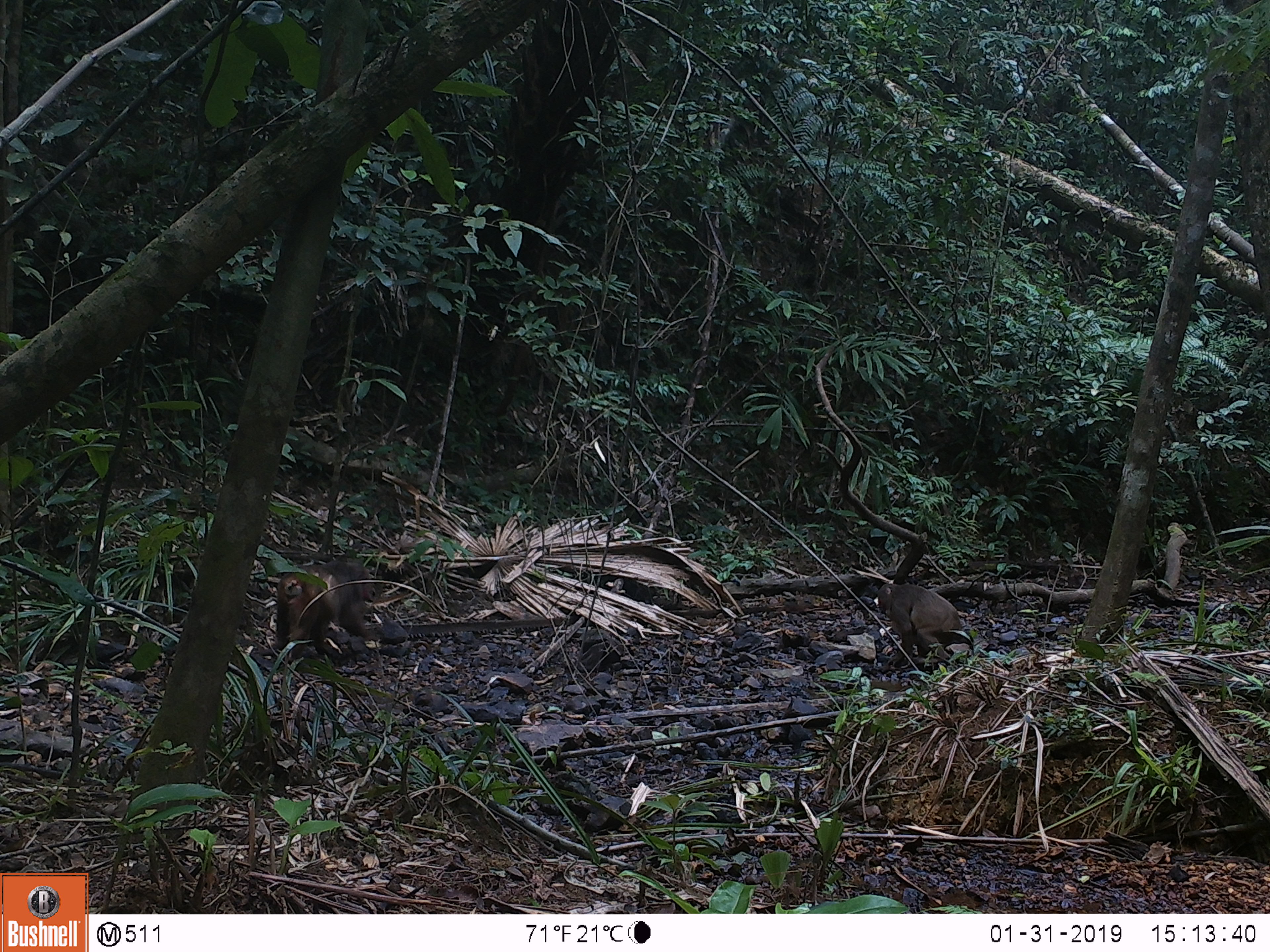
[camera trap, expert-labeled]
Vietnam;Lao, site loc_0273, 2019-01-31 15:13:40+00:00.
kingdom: Animalia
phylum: Chordata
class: Mammalia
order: Primates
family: Cercopithecidae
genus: Macaca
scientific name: Macaca arctoides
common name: stump-tailed macaque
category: stump tailed macaque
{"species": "stump tailed macaque (stump-tailed macaque) (Macaca arctoides)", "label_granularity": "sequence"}